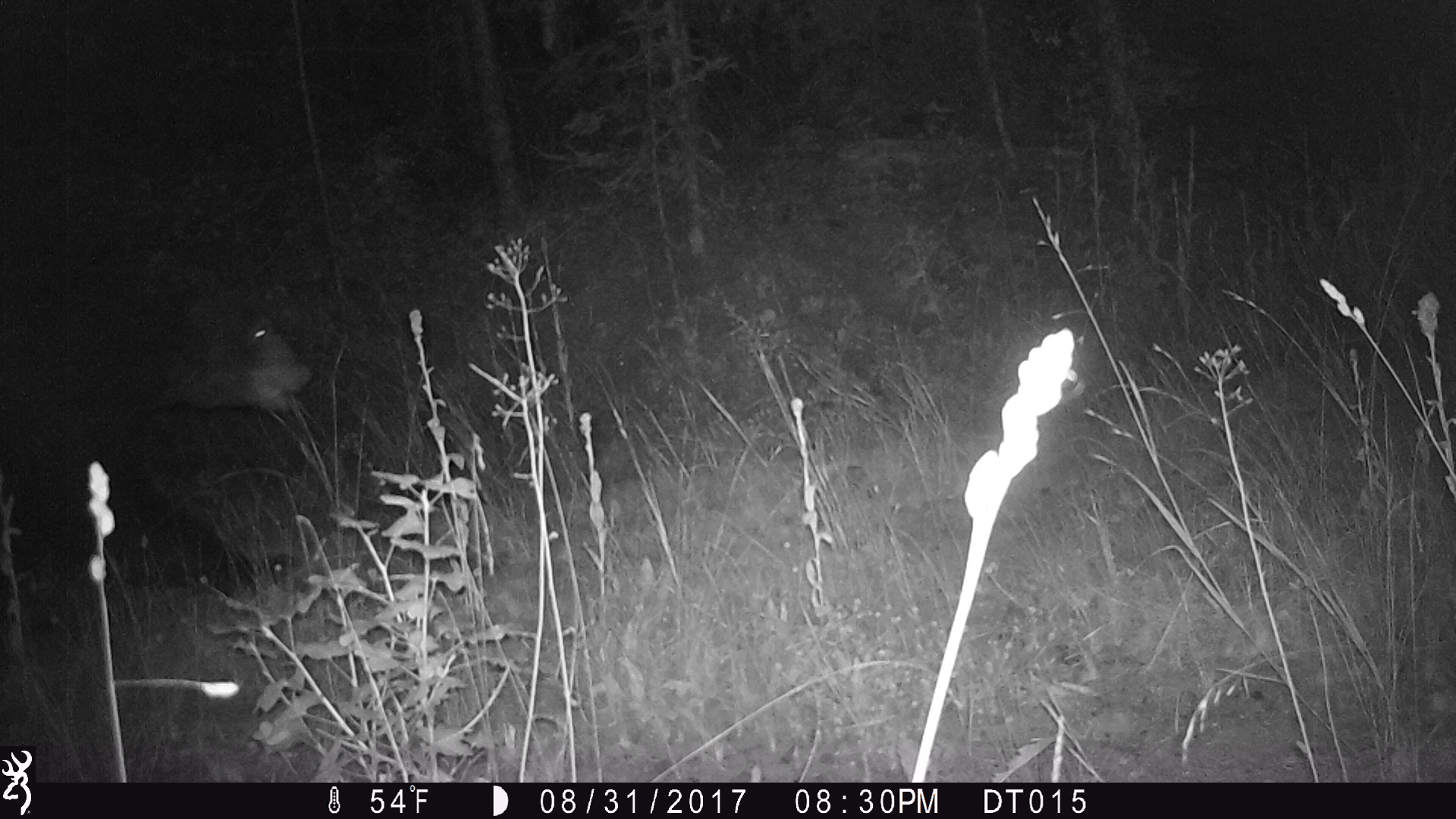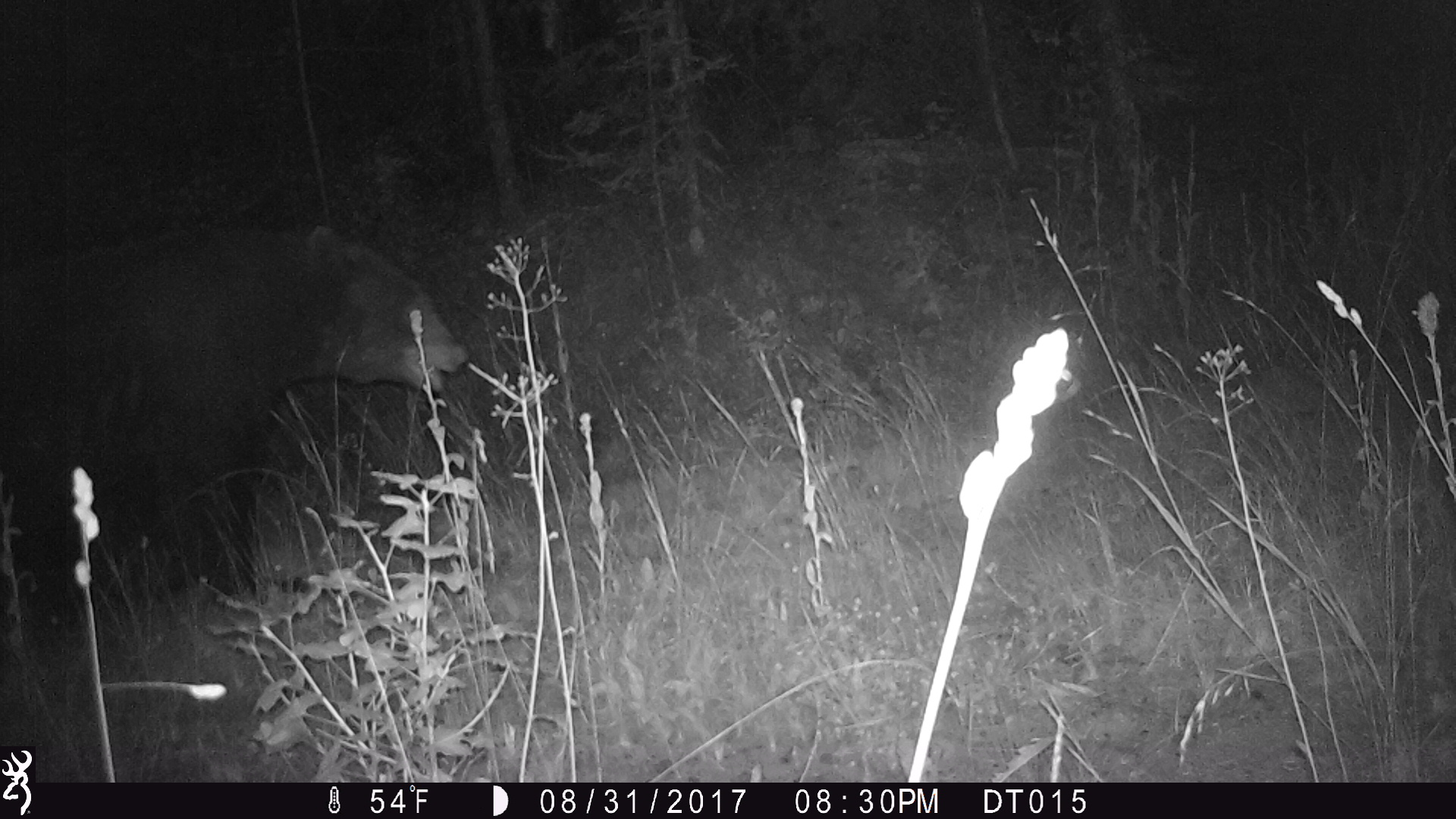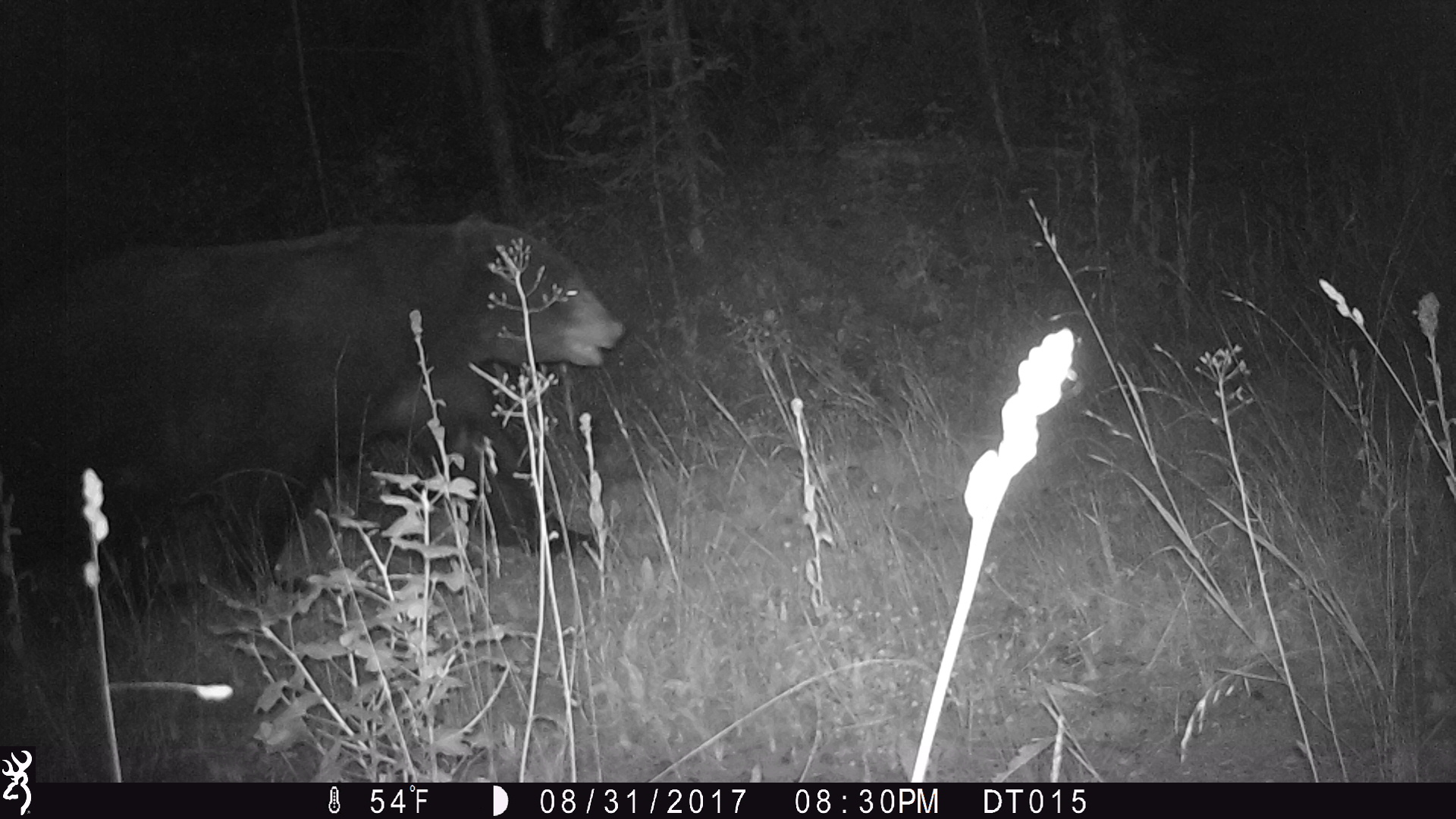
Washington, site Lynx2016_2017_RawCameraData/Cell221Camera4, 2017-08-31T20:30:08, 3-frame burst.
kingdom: Animalia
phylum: Chordata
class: Mammalia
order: Carnivora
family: Ursidae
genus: Ursus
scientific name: Ursus americanus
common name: american black bear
Ursus americanus (american black bear). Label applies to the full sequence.